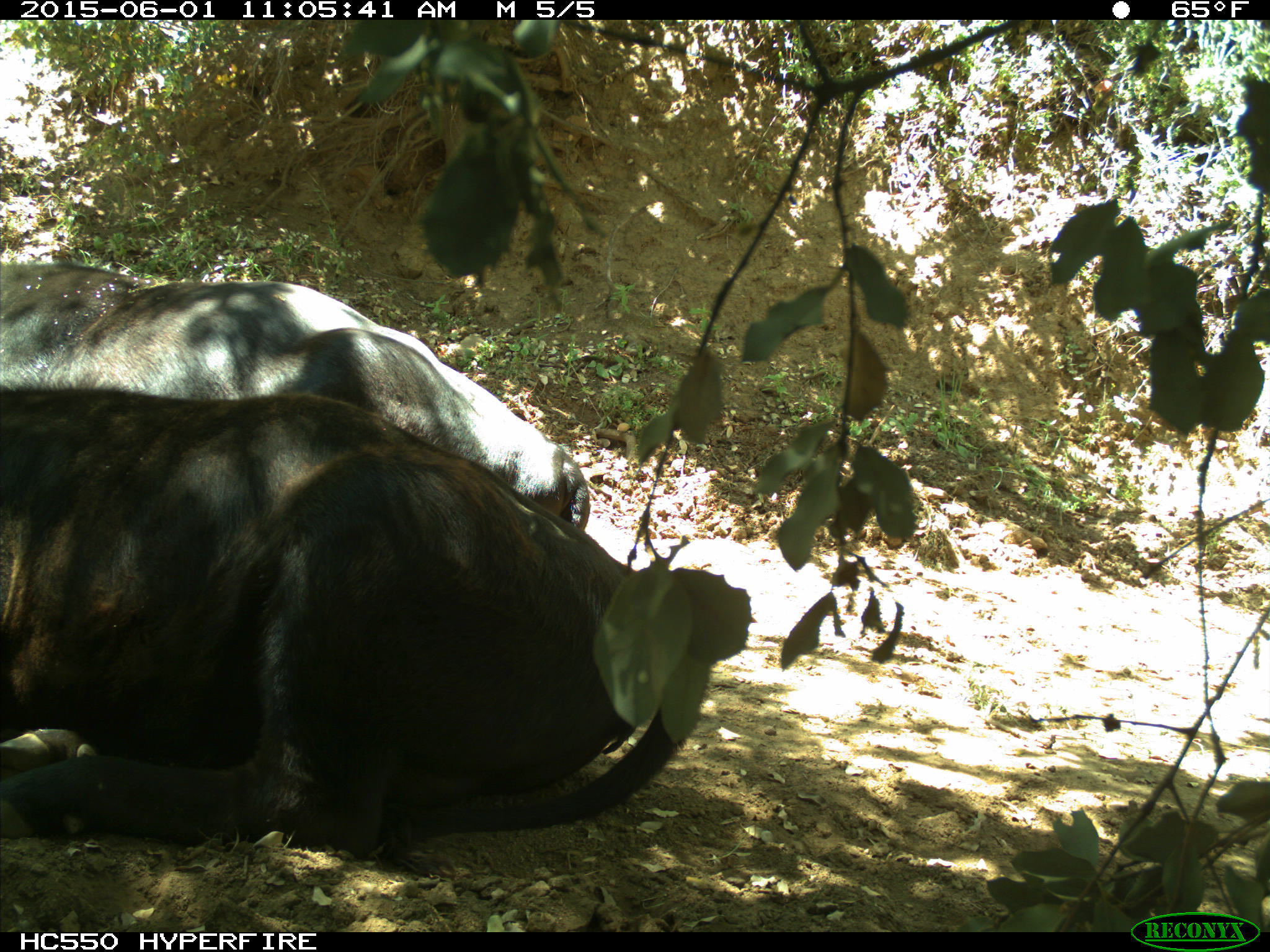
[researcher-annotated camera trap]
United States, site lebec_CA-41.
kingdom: Animalia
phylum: Chordata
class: Mammalia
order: Artiodactyla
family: Bovidae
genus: Bos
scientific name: Bos taurus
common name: domestic cow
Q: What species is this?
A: Bos taurus (domestic cow).